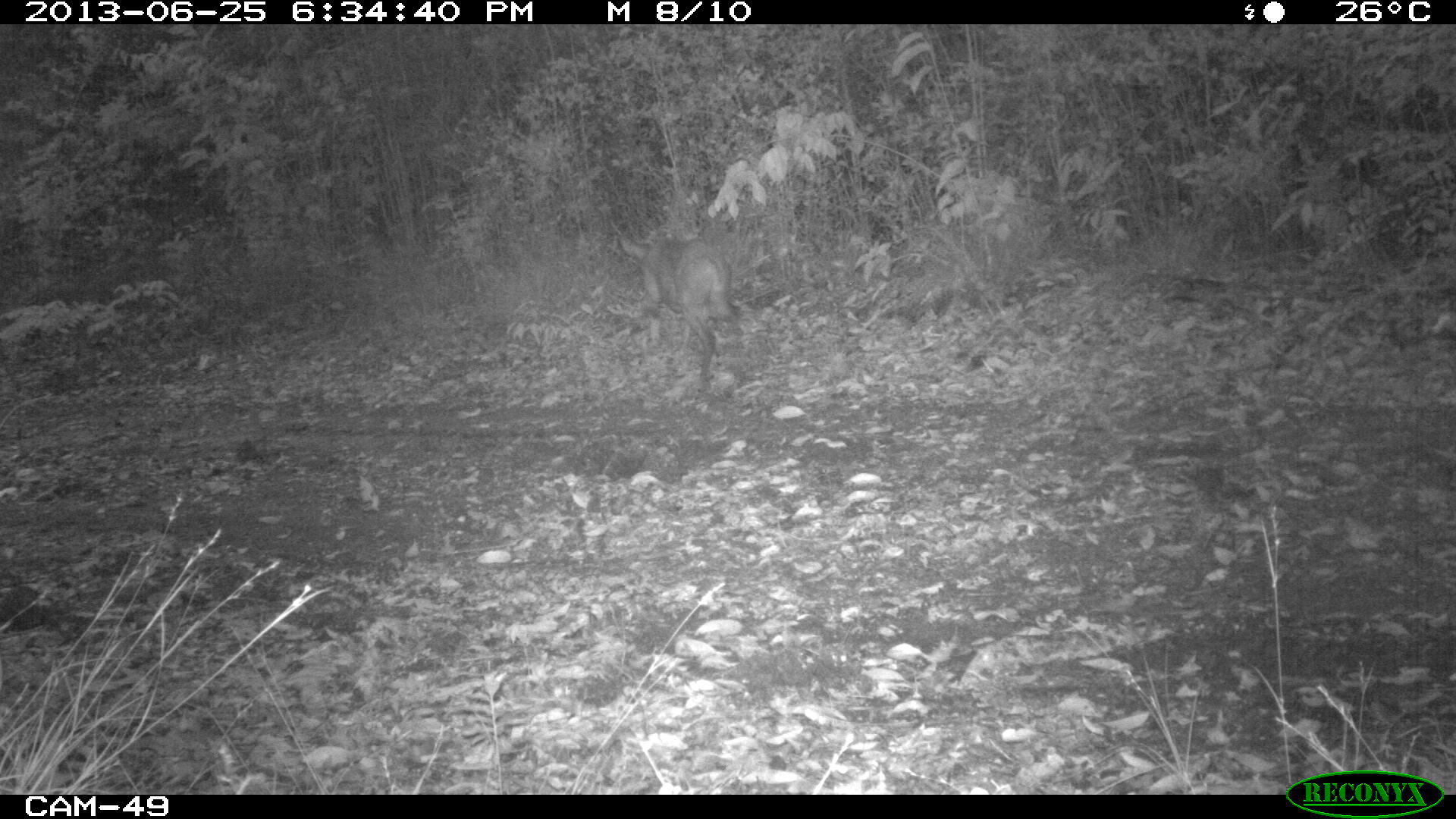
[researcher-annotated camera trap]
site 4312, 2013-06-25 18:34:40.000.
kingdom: Animalia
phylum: Chordata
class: Mammalia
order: Artiodactyla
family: Cervidae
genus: Mazama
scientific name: Mazama temama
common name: central american red brocket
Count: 1.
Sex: male.